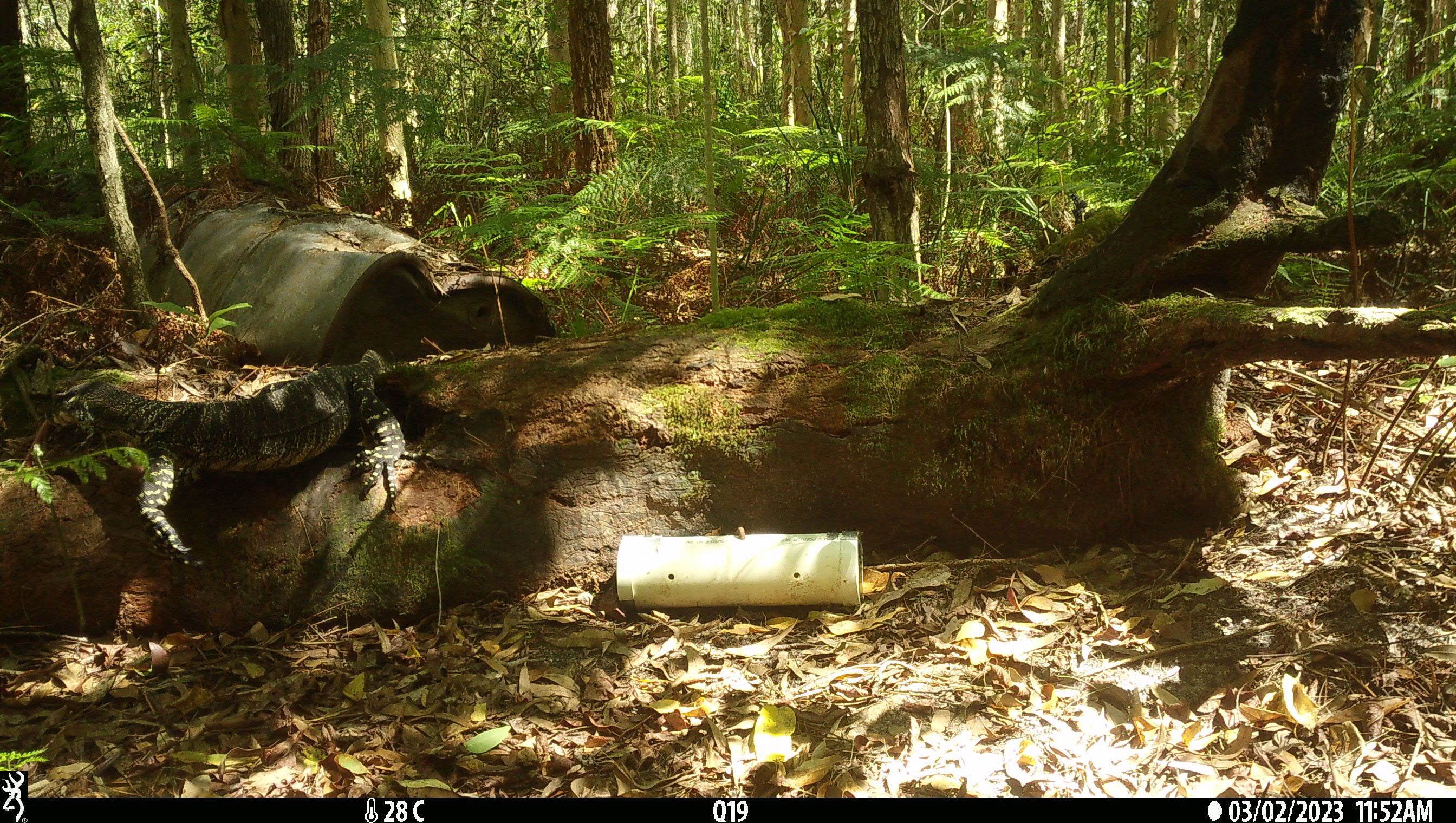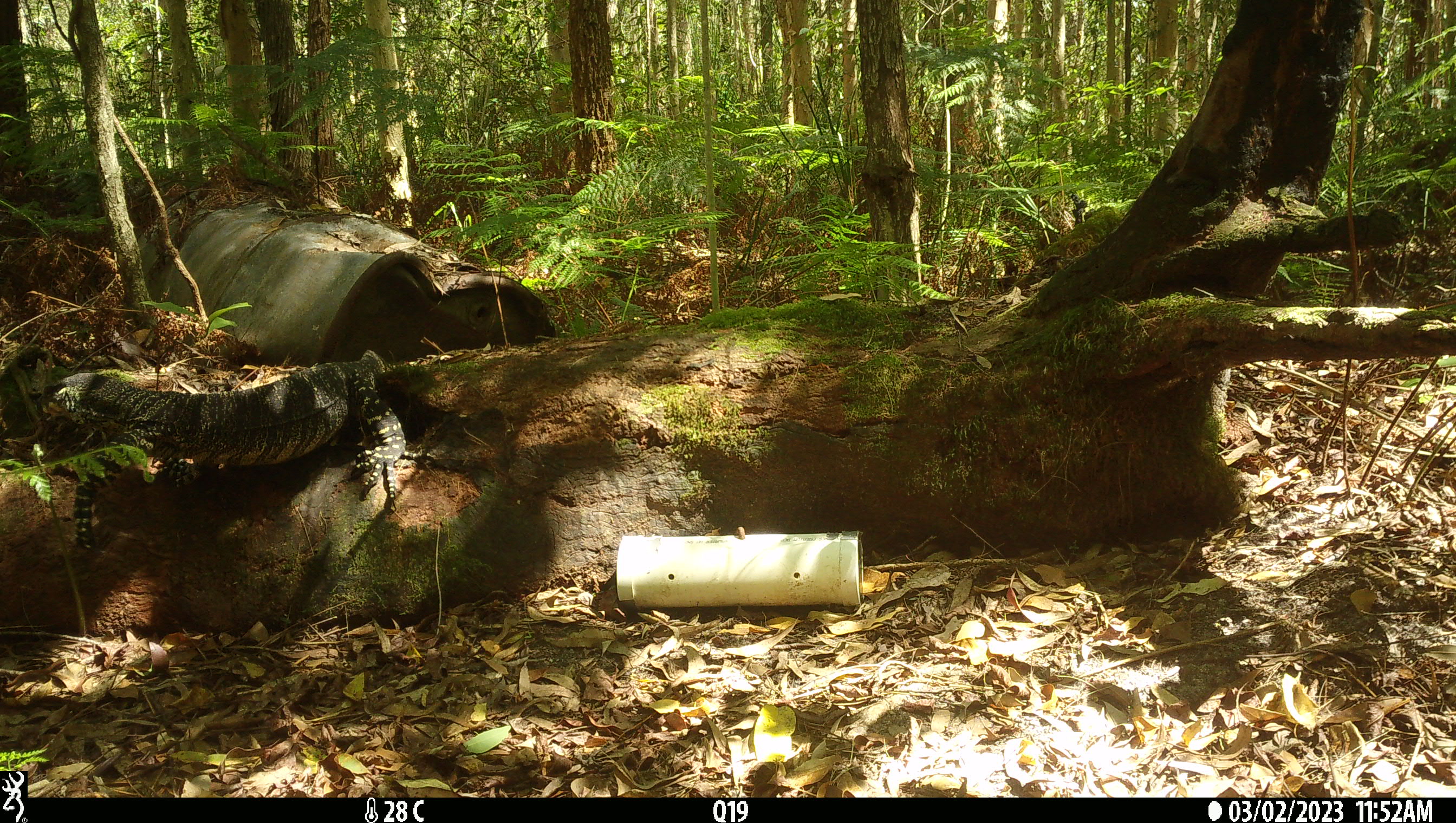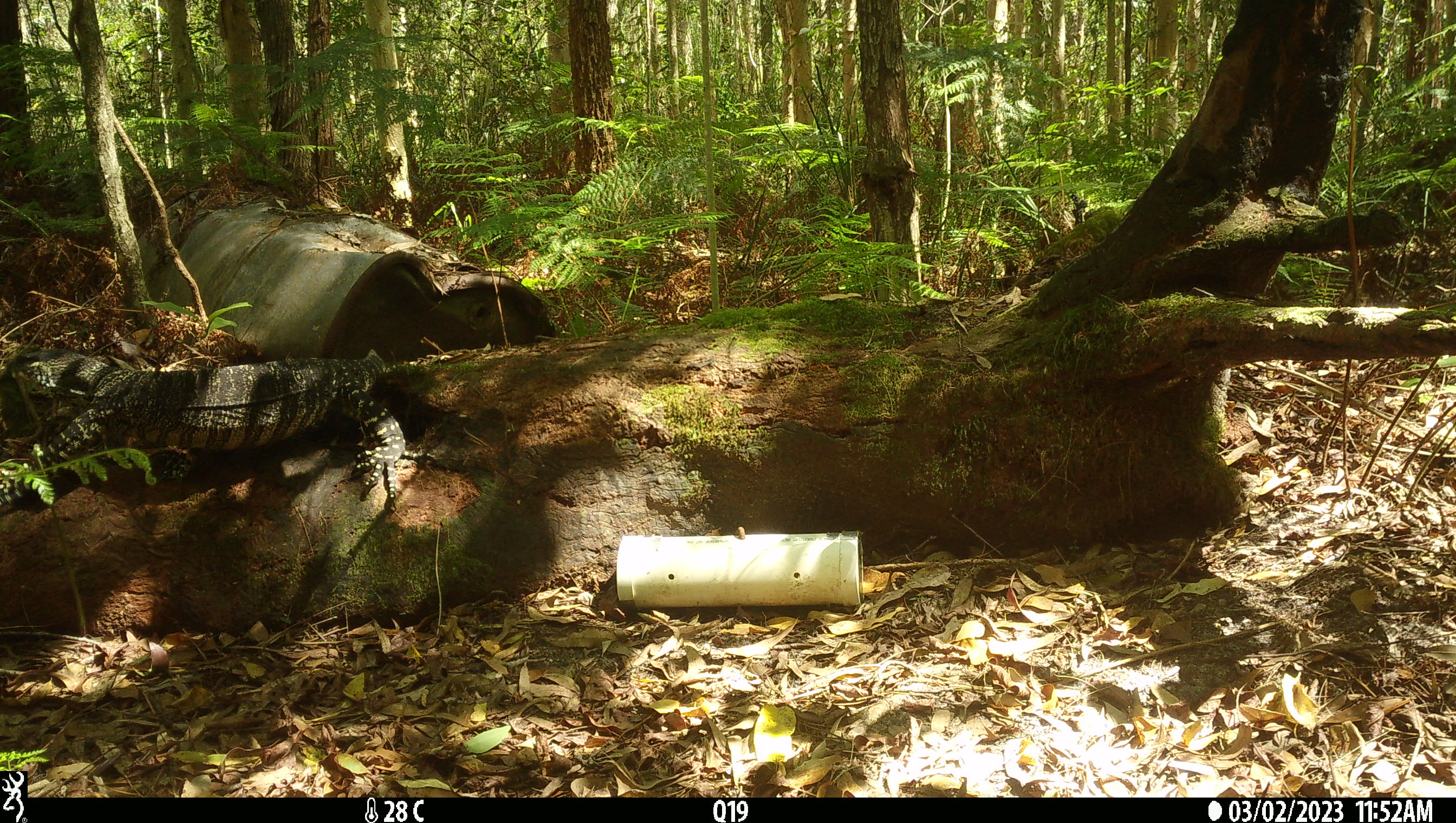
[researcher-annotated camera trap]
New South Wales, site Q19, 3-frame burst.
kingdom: Animalia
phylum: Chordata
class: Reptilia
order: Squamata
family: Varanidae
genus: Varanus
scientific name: Varanus varius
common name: lace monitor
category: goanna